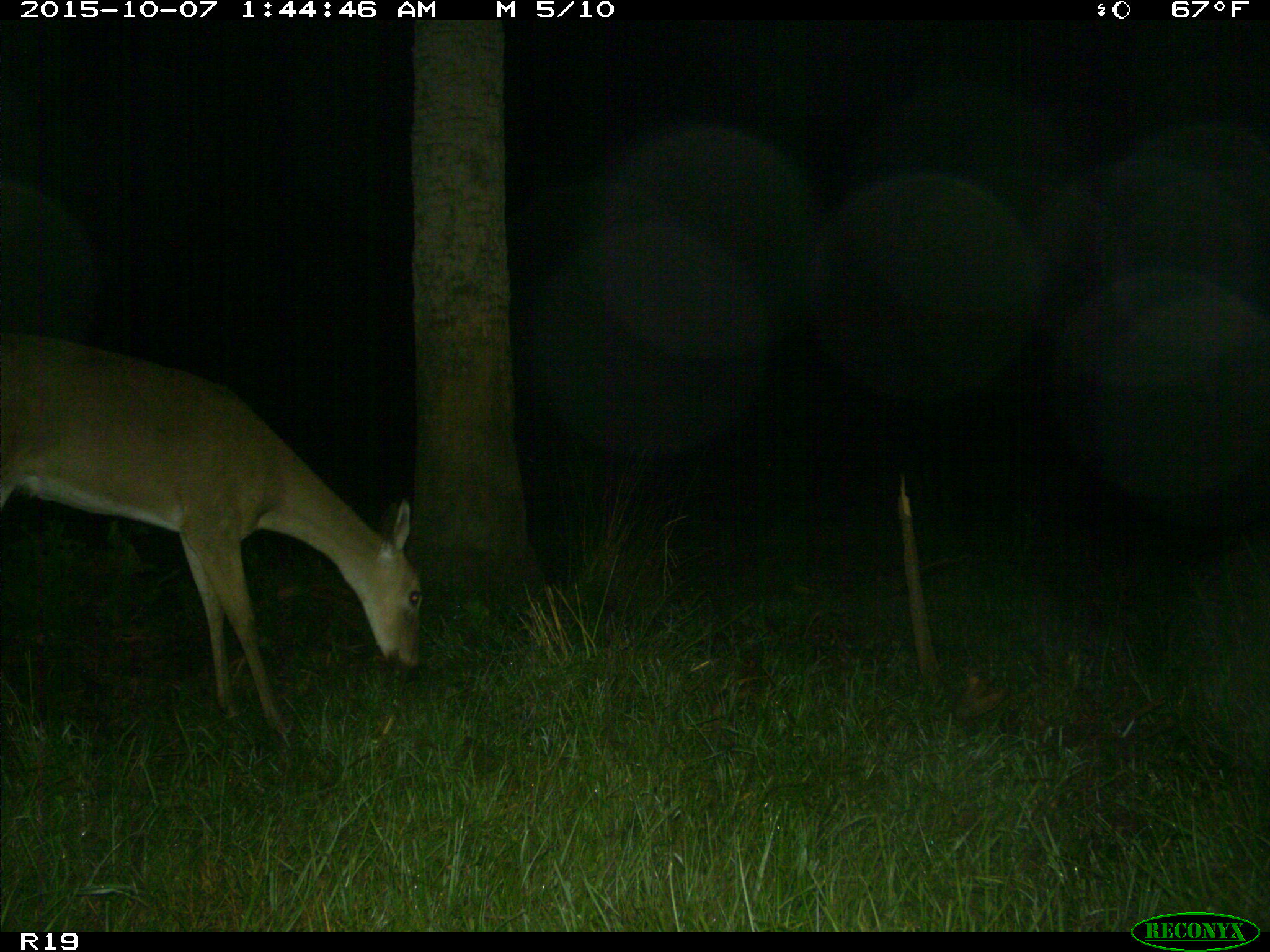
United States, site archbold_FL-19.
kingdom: Animalia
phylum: Chordata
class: Mammalia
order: Artiodactyla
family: Cervidae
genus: Odocoileus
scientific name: Odocoileus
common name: deer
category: unidentified deer